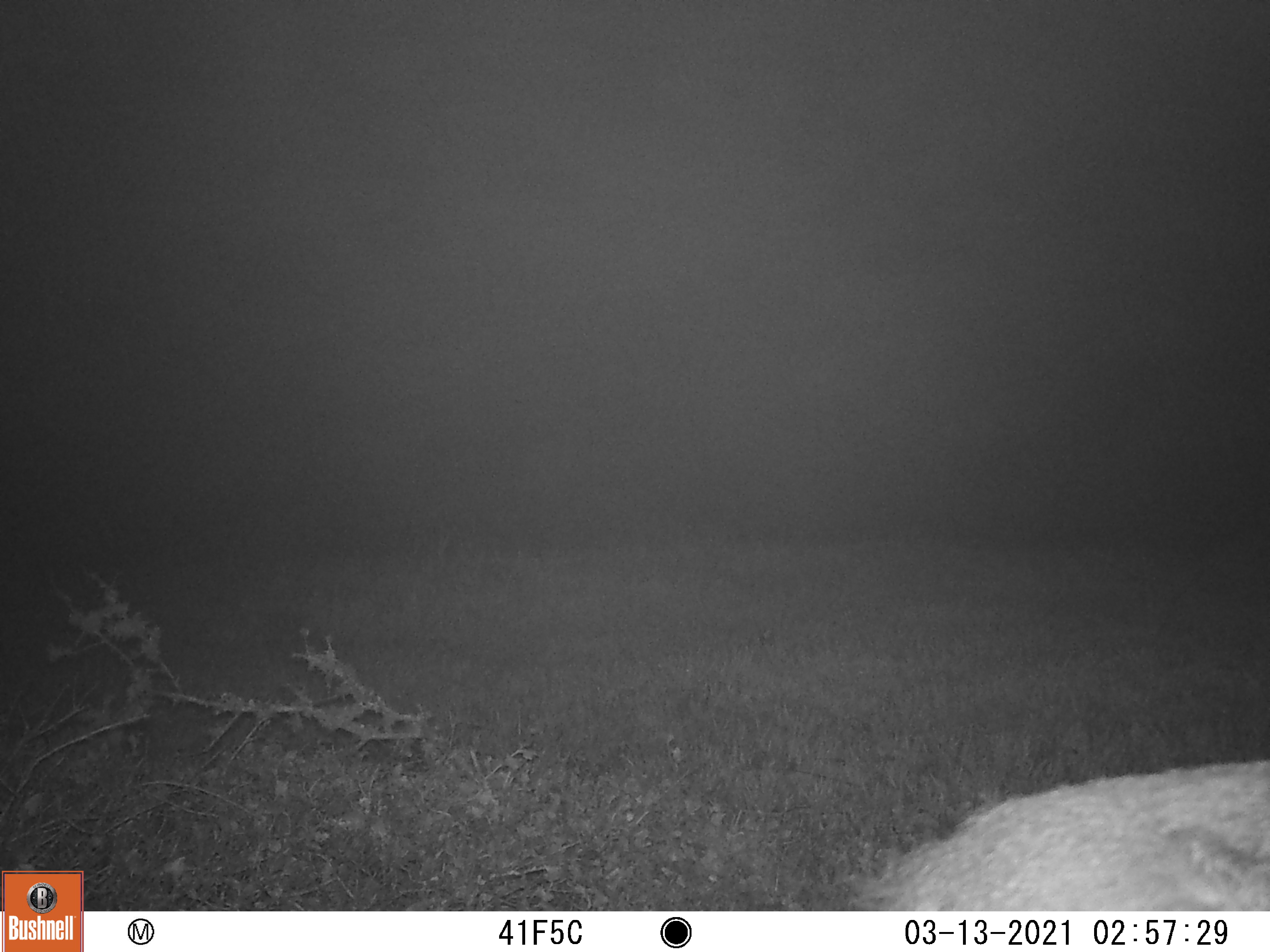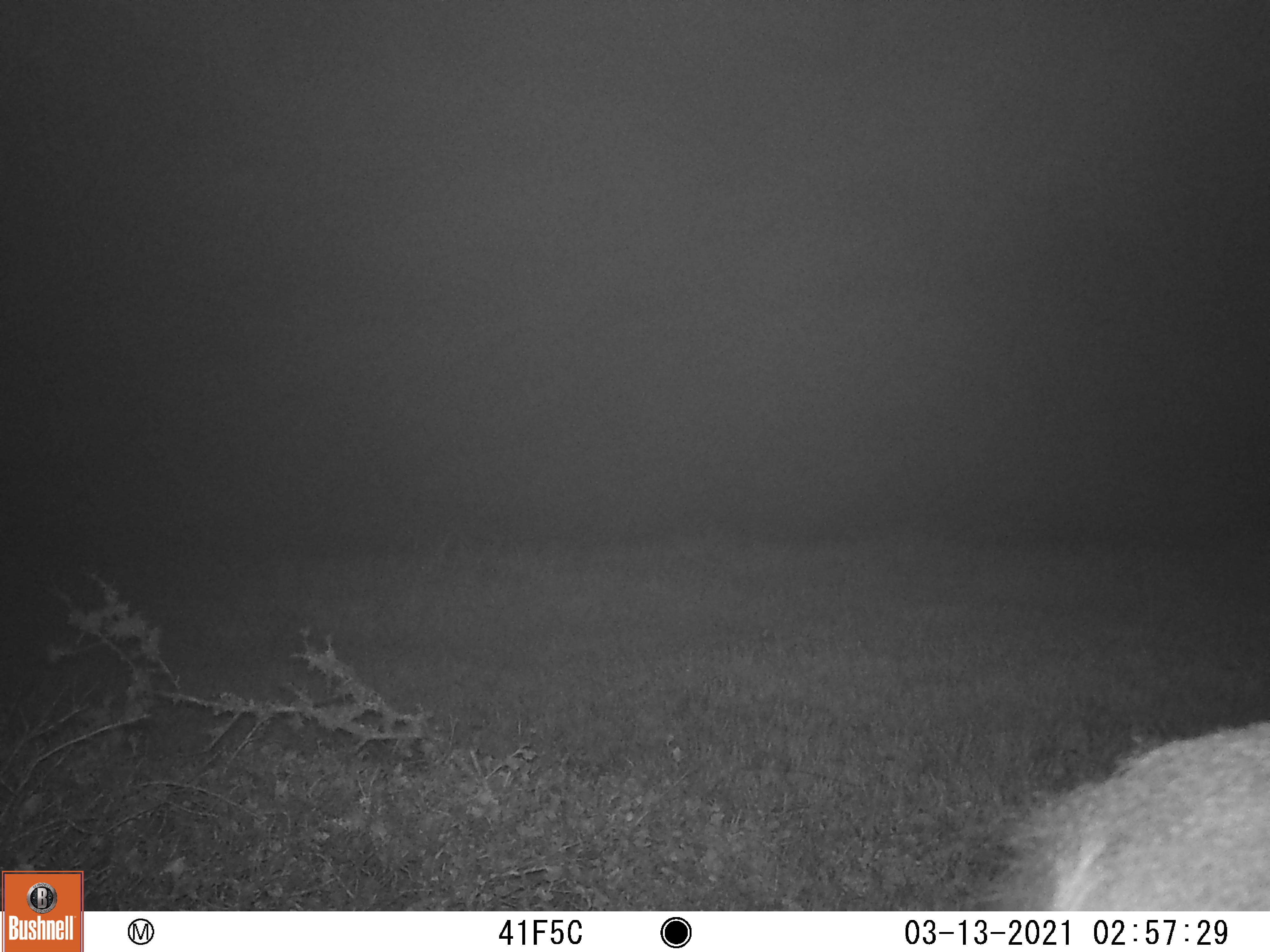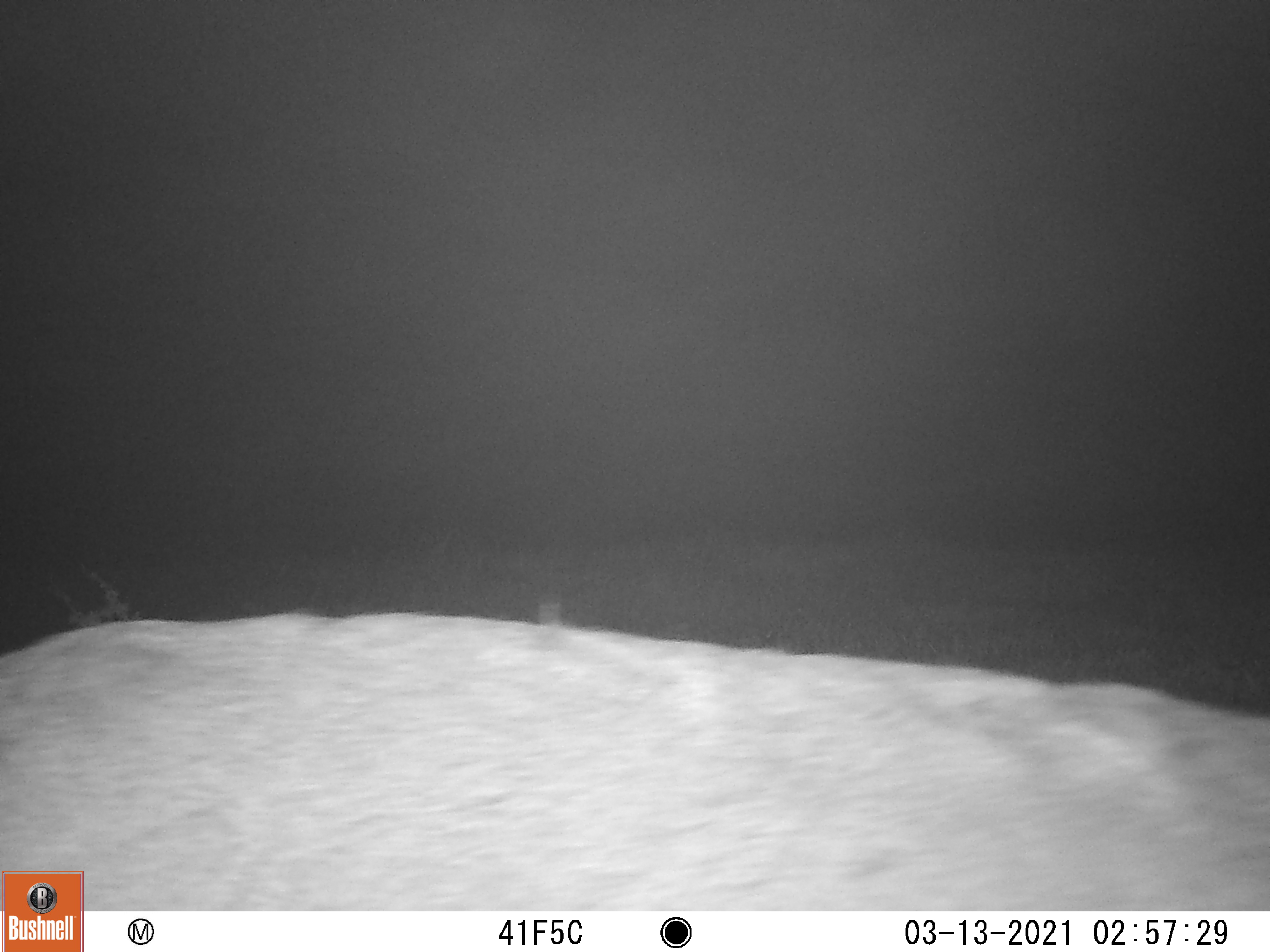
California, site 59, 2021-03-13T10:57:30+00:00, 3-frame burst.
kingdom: Animalia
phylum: Chordata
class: Mammalia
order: Artiodactyla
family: Cervidae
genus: Odocoileus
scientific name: Odocoileus hemionus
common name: mule deer